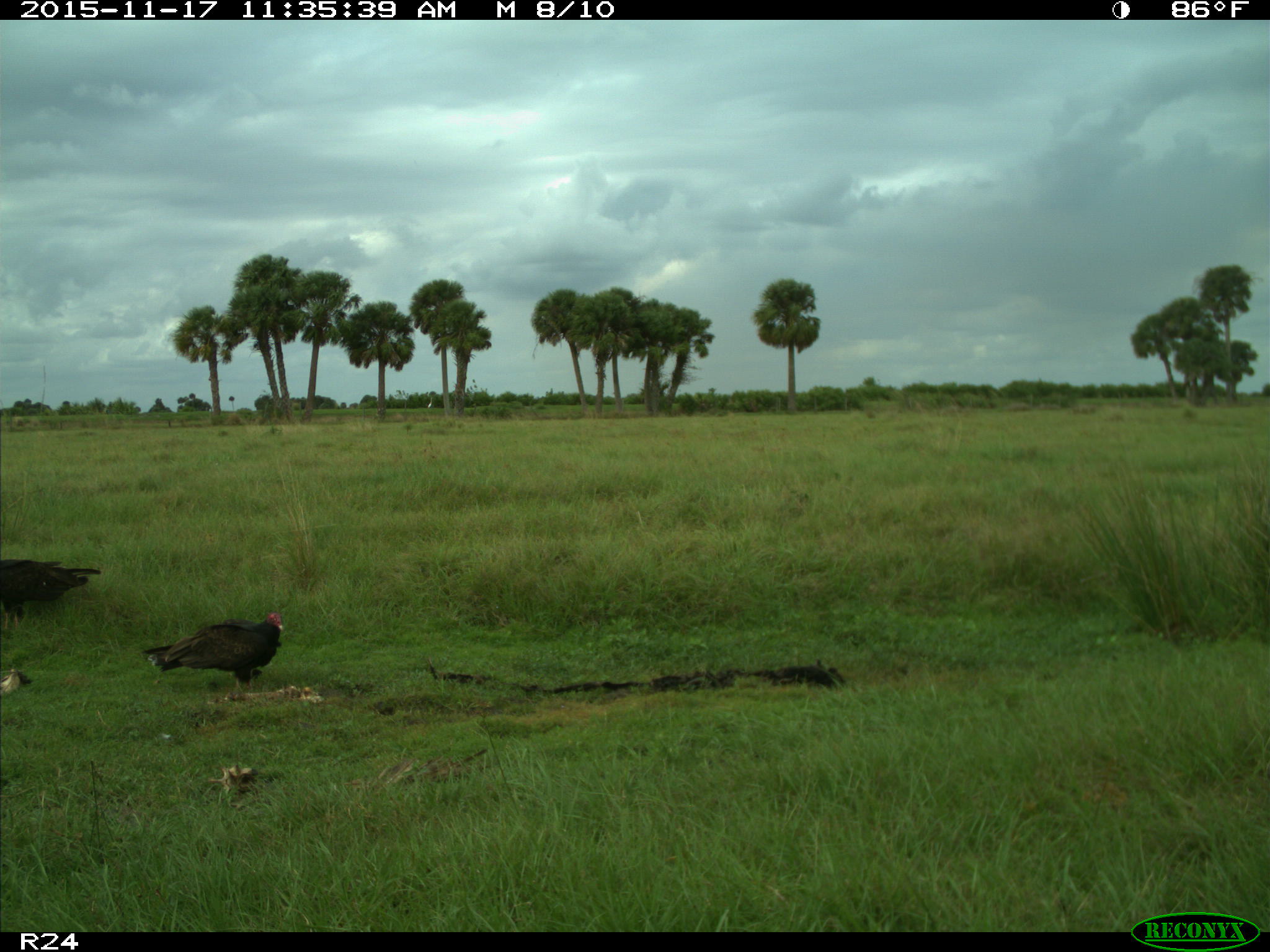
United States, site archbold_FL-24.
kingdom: Animalia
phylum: Chordata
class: Aves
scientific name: Aves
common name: birds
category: unidentified bird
Unidentified bird (birds) (Aves).